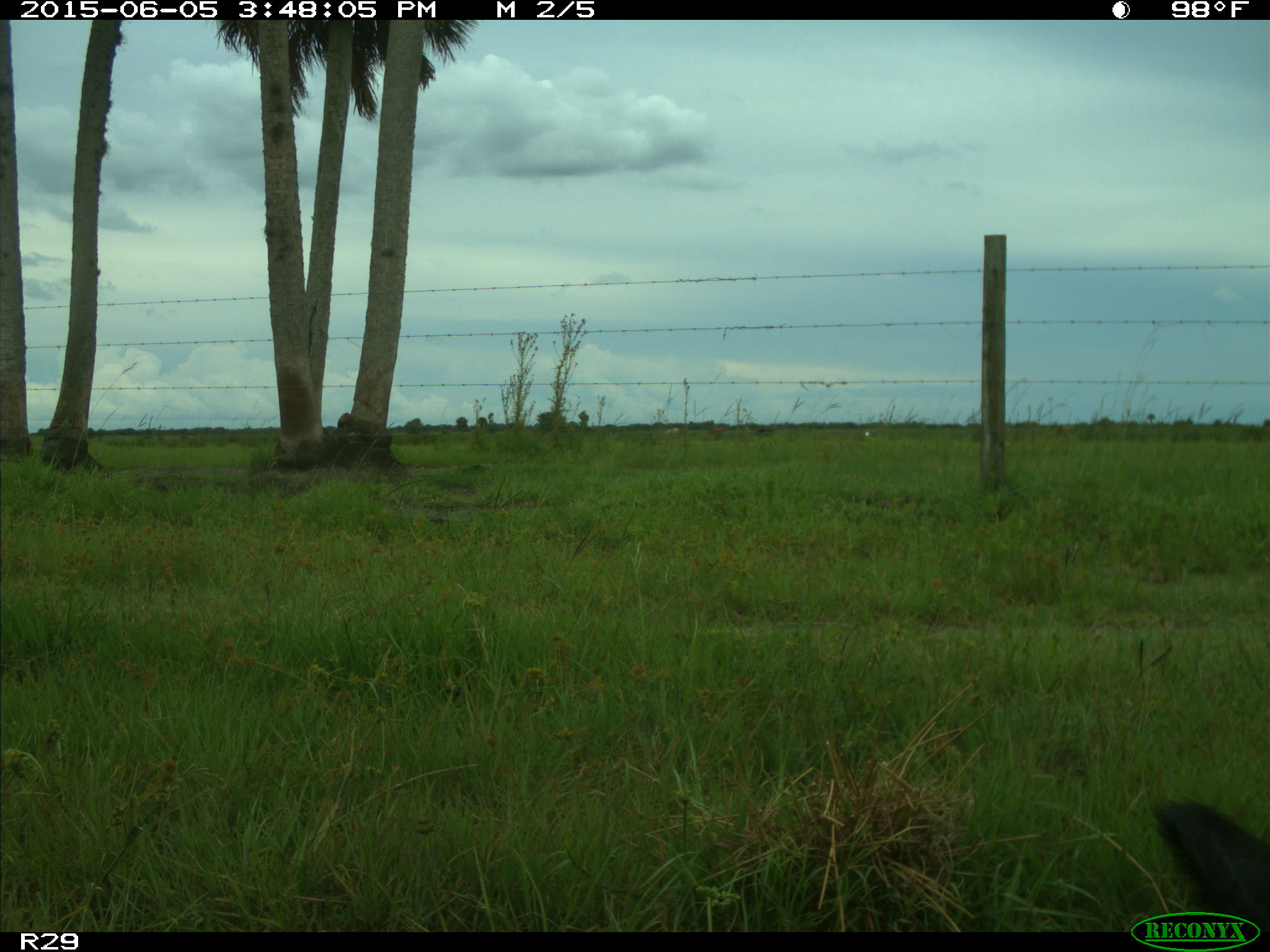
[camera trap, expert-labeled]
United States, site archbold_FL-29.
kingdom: Animalia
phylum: Chordata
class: Mammalia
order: Artiodactyla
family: Bovidae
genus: Bos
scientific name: Bos taurus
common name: domestic cow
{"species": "Bos taurus (domestic cow)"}